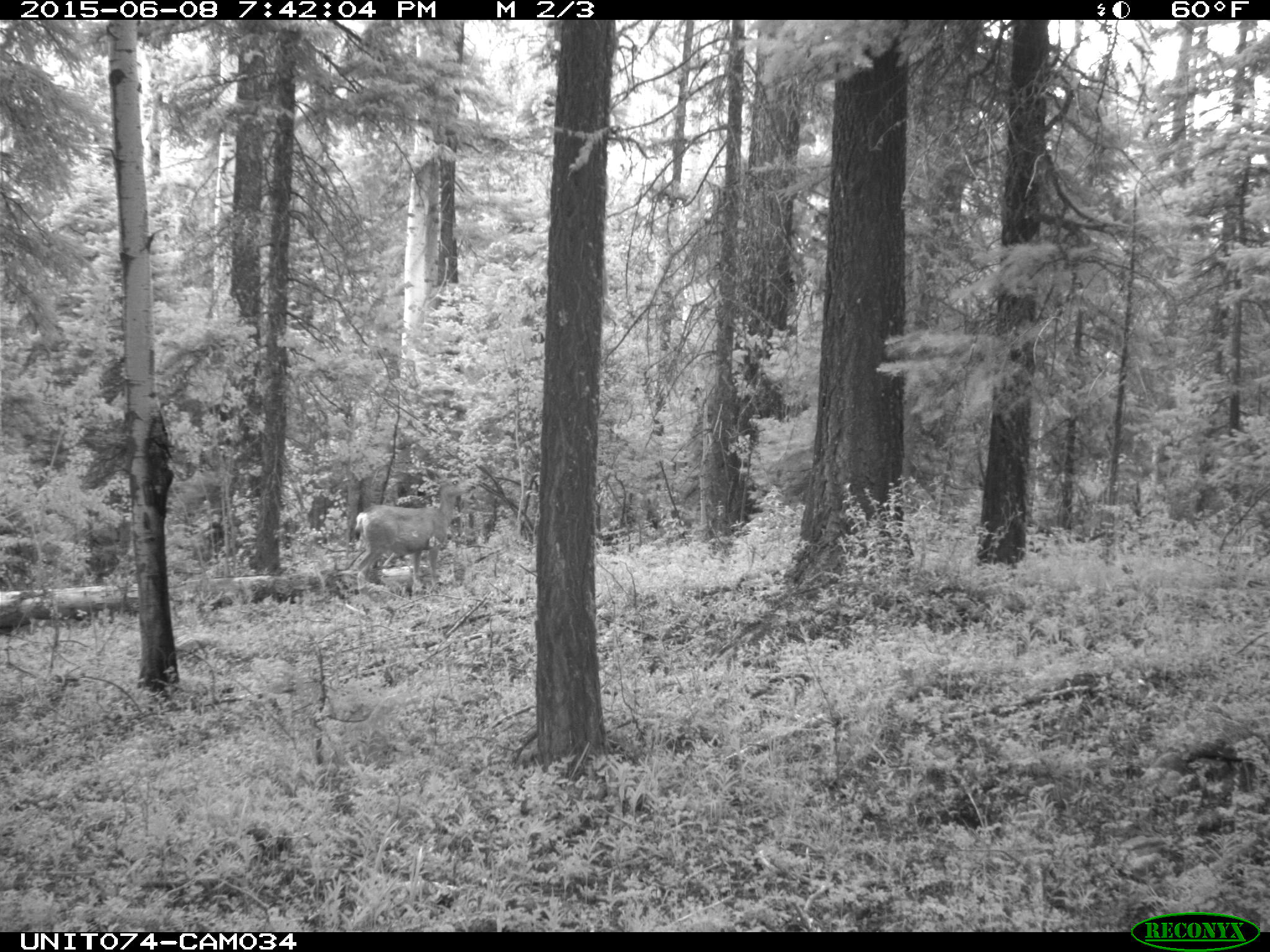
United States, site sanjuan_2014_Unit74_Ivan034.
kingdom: Animalia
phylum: Chordata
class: Mammalia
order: Artiodactyla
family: Cervidae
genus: Odocoileus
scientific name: Odocoileus hemionus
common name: mule deer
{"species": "Odocoileus hemionus (mule deer)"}